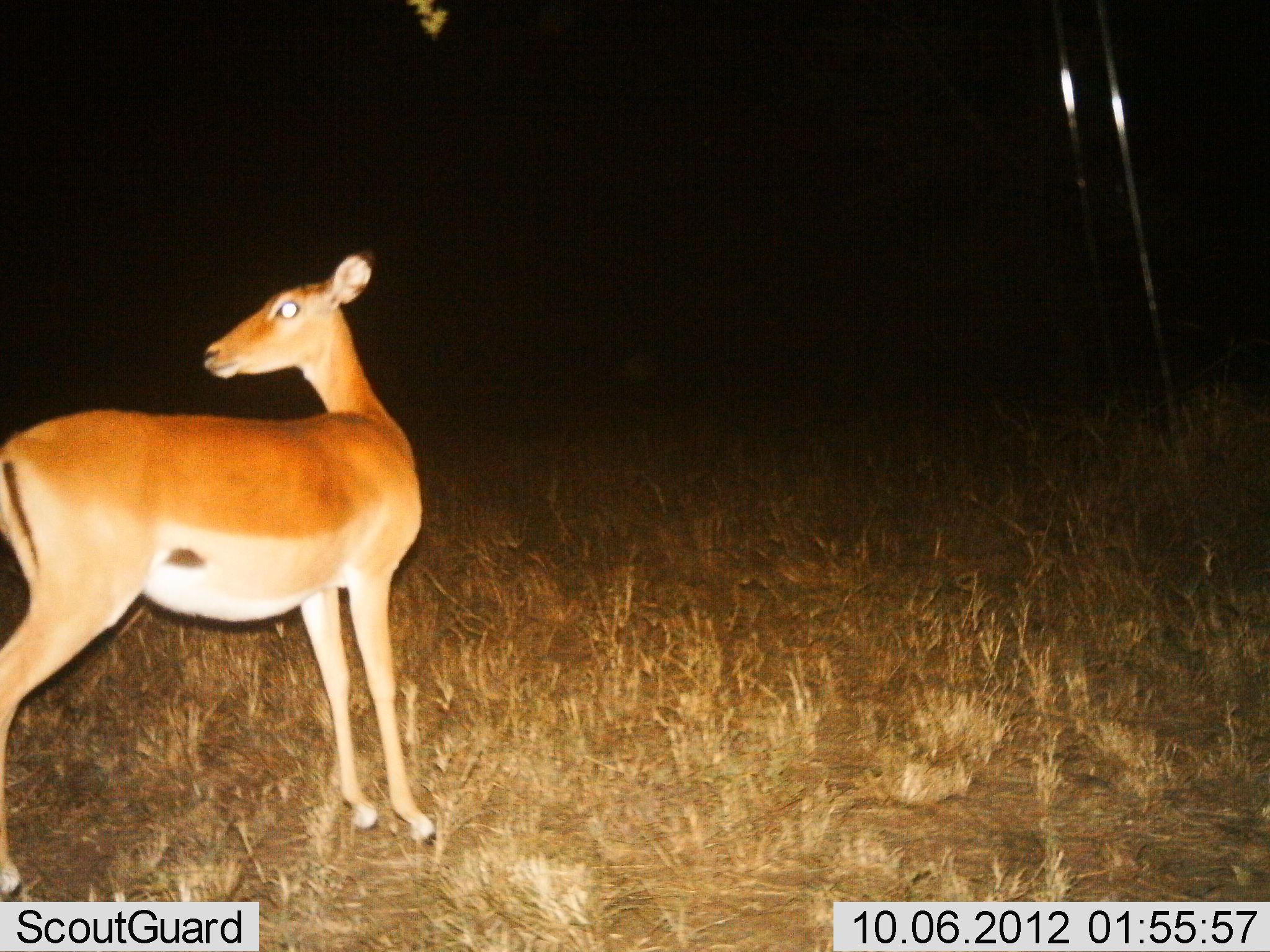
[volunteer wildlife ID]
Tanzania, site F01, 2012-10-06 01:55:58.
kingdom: Animalia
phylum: Chordata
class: Mammalia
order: Artiodactyla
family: Bovidae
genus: Aepyceros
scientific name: Aepyceros melampus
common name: impala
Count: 1.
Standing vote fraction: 100%.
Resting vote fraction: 0%.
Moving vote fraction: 0%.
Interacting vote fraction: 0%.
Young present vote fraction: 0%.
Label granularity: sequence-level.